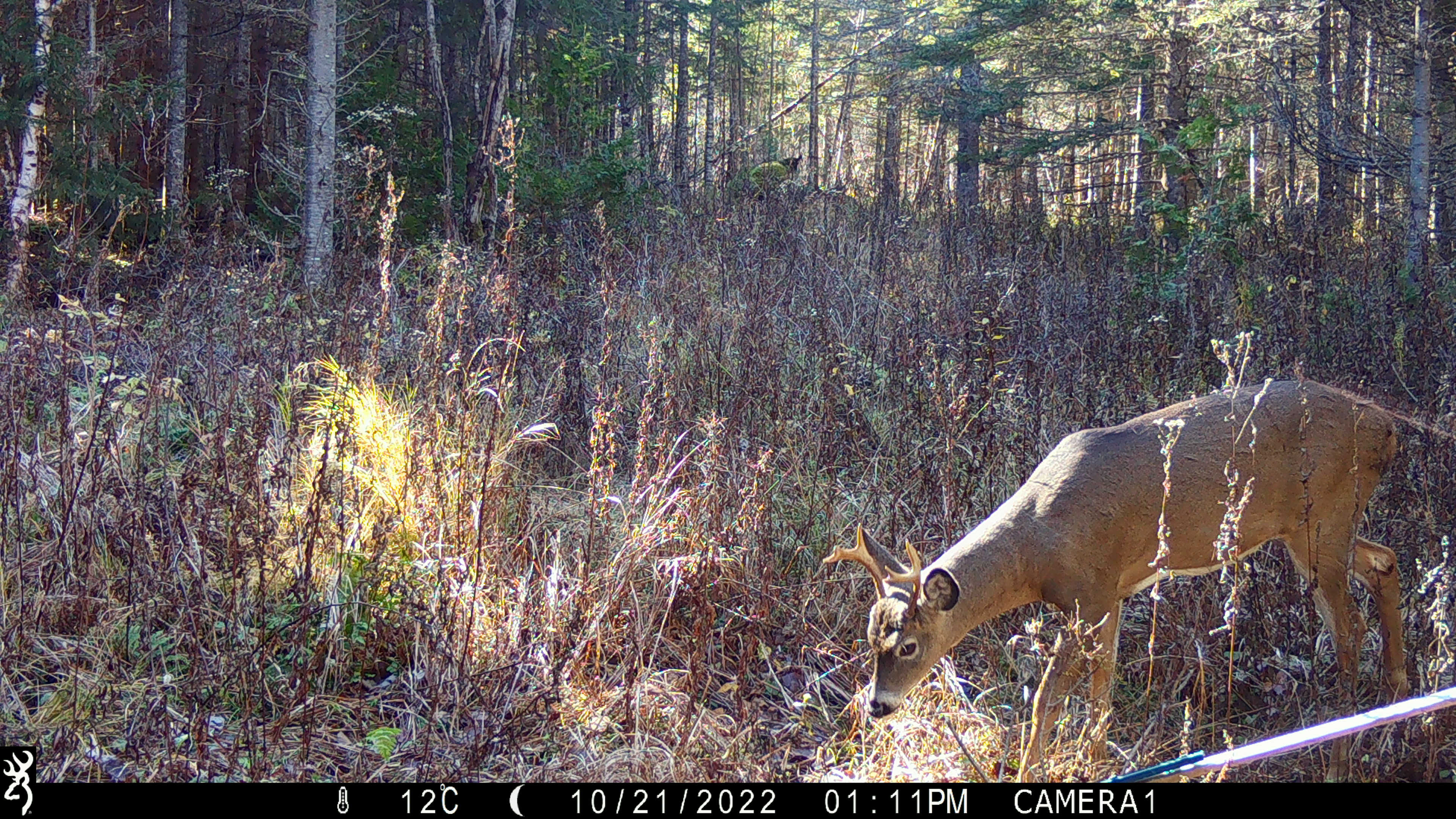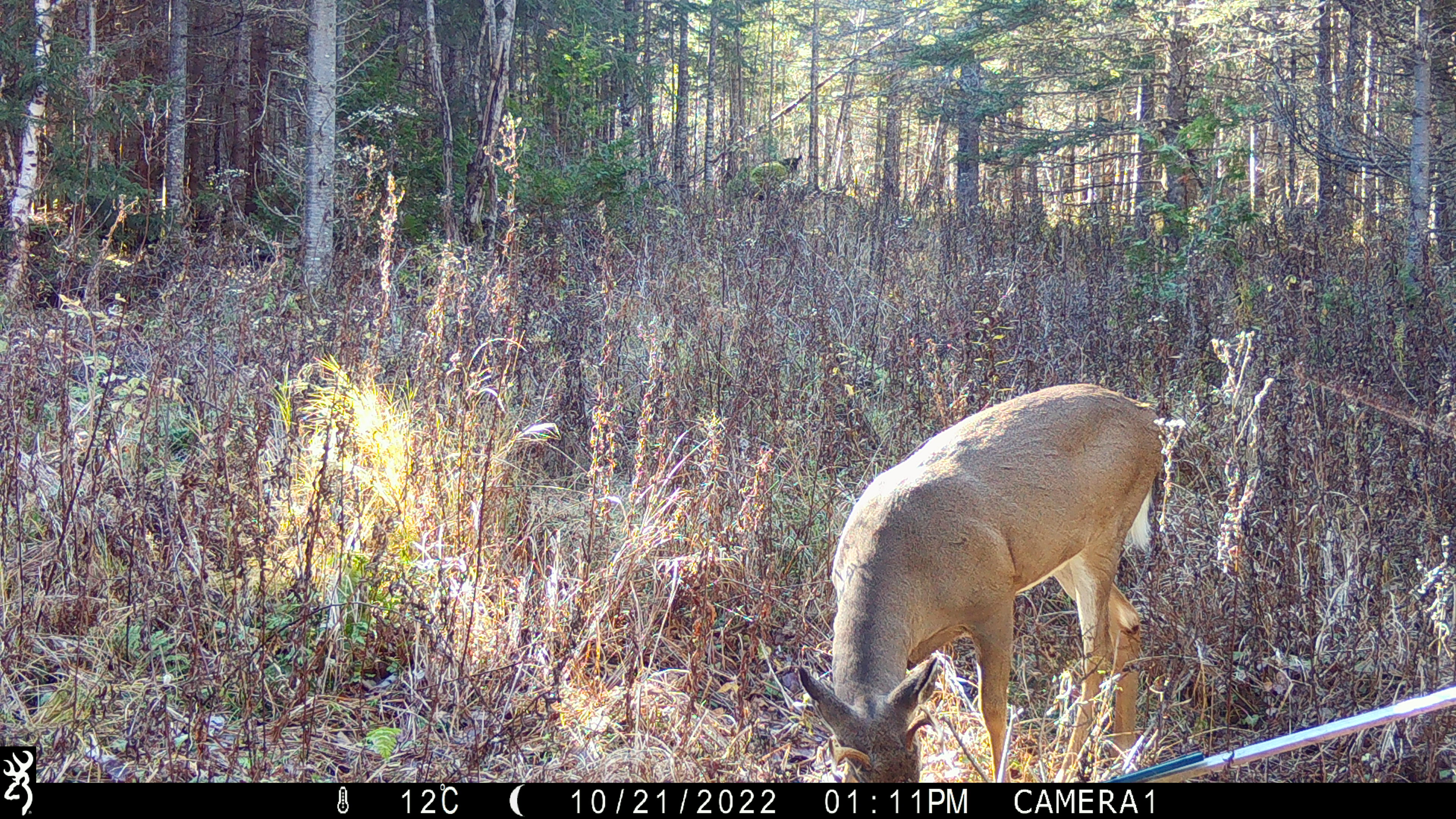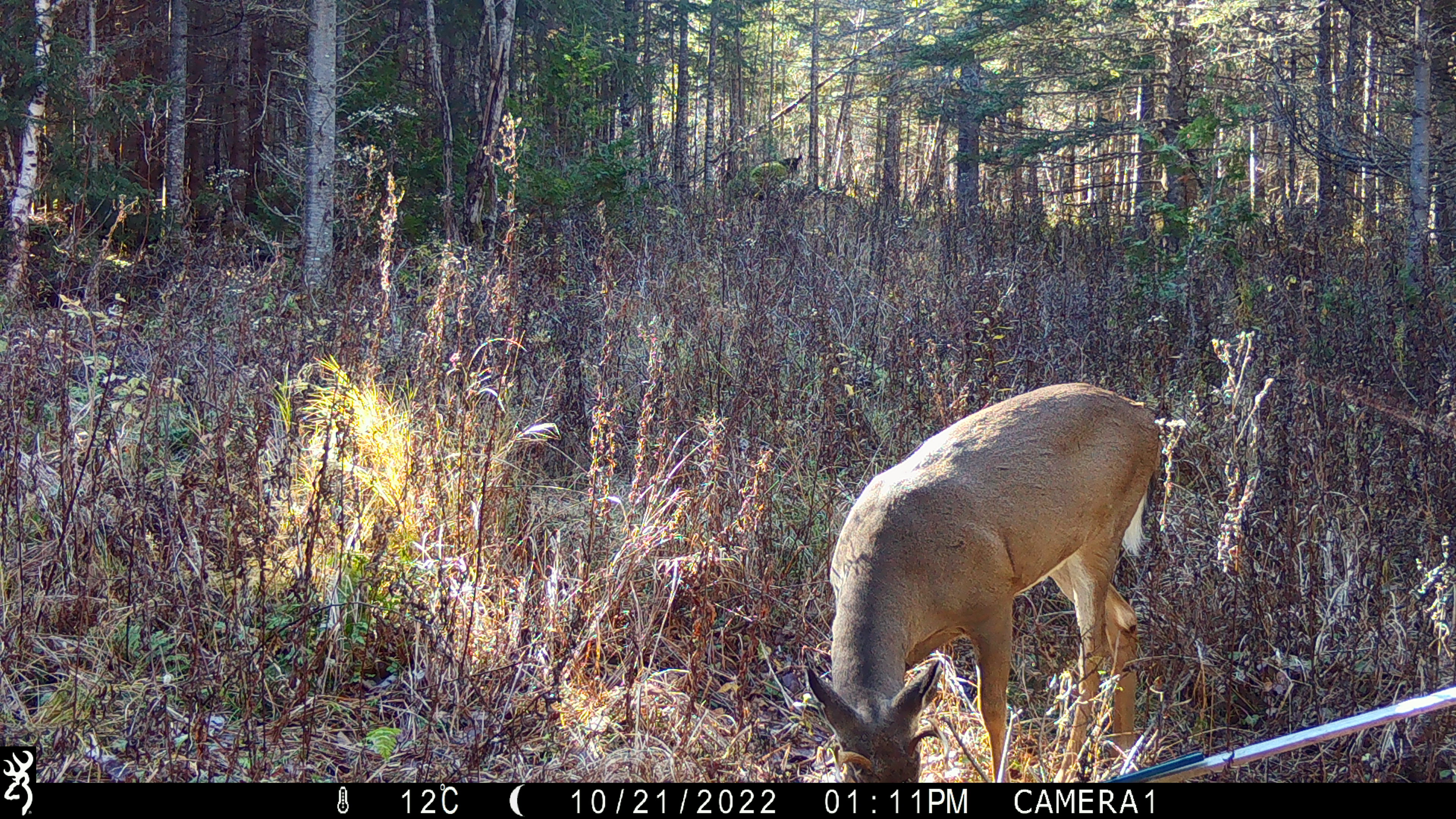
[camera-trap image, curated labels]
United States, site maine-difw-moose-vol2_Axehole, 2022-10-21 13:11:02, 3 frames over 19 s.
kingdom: Animalia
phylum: Chordata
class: Mammalia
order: Artiodactyla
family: Cervidae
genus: Odocoileus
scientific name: Odocoileus virginianus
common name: white-tailed deer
White-tailed deer (Odocoileus virginianus).